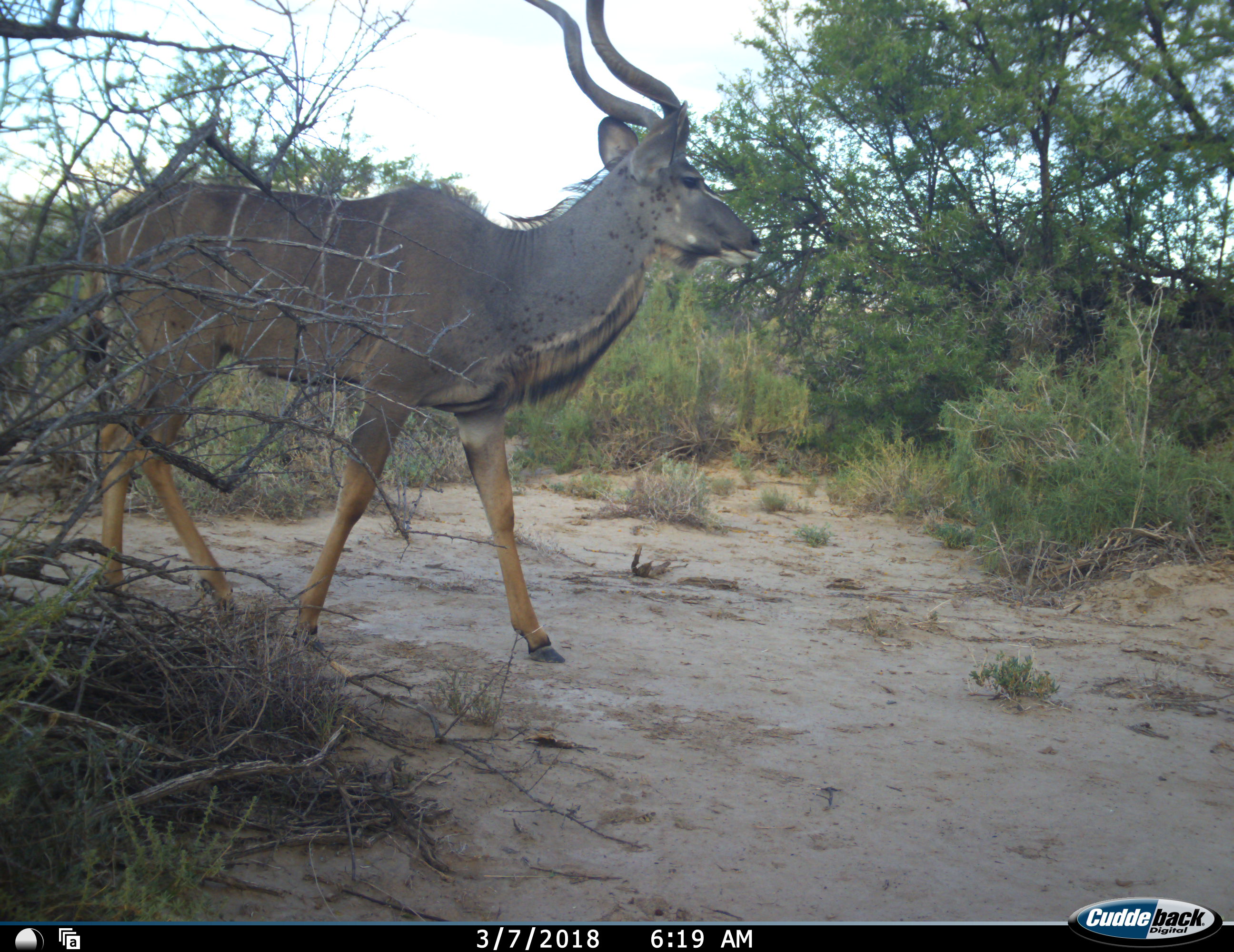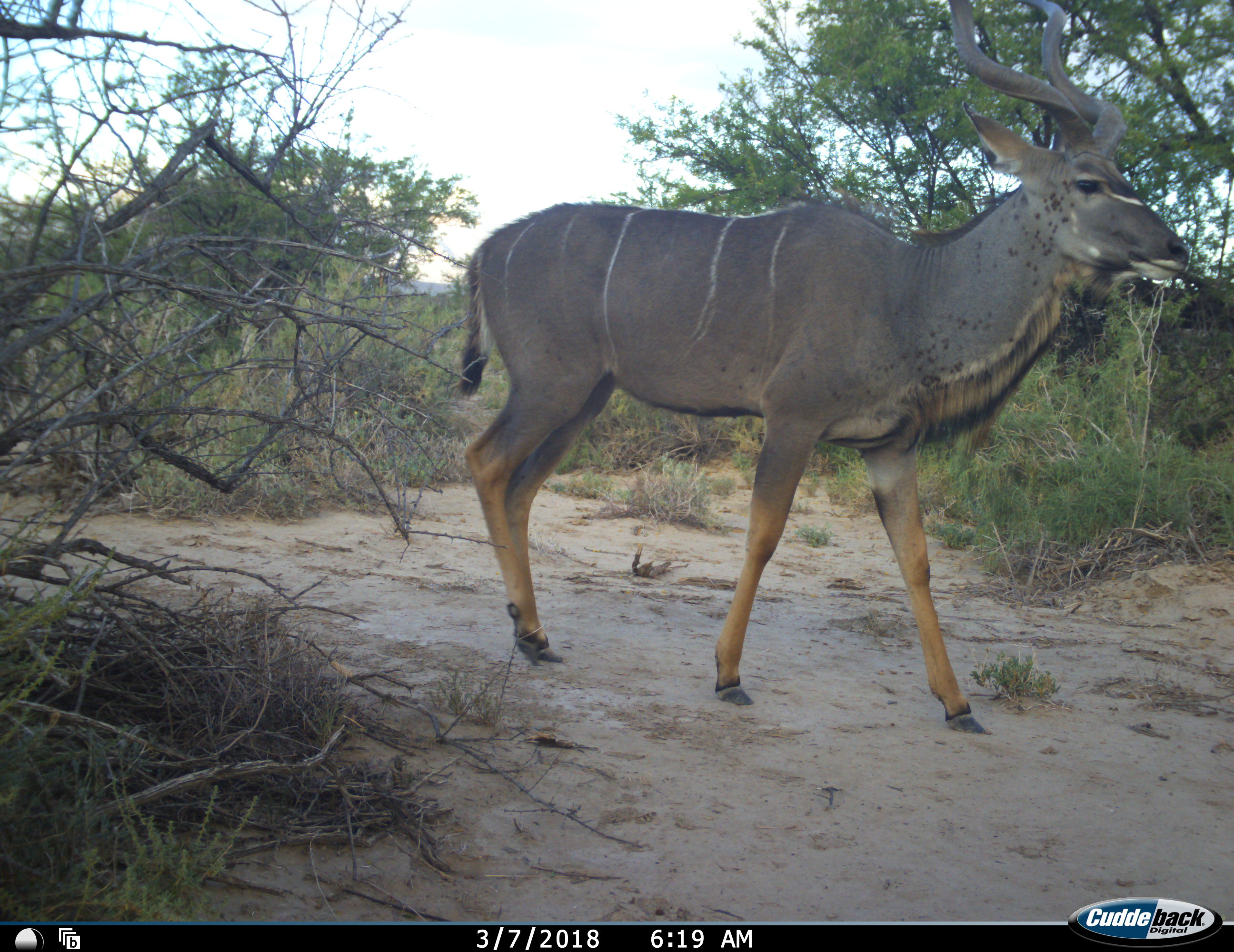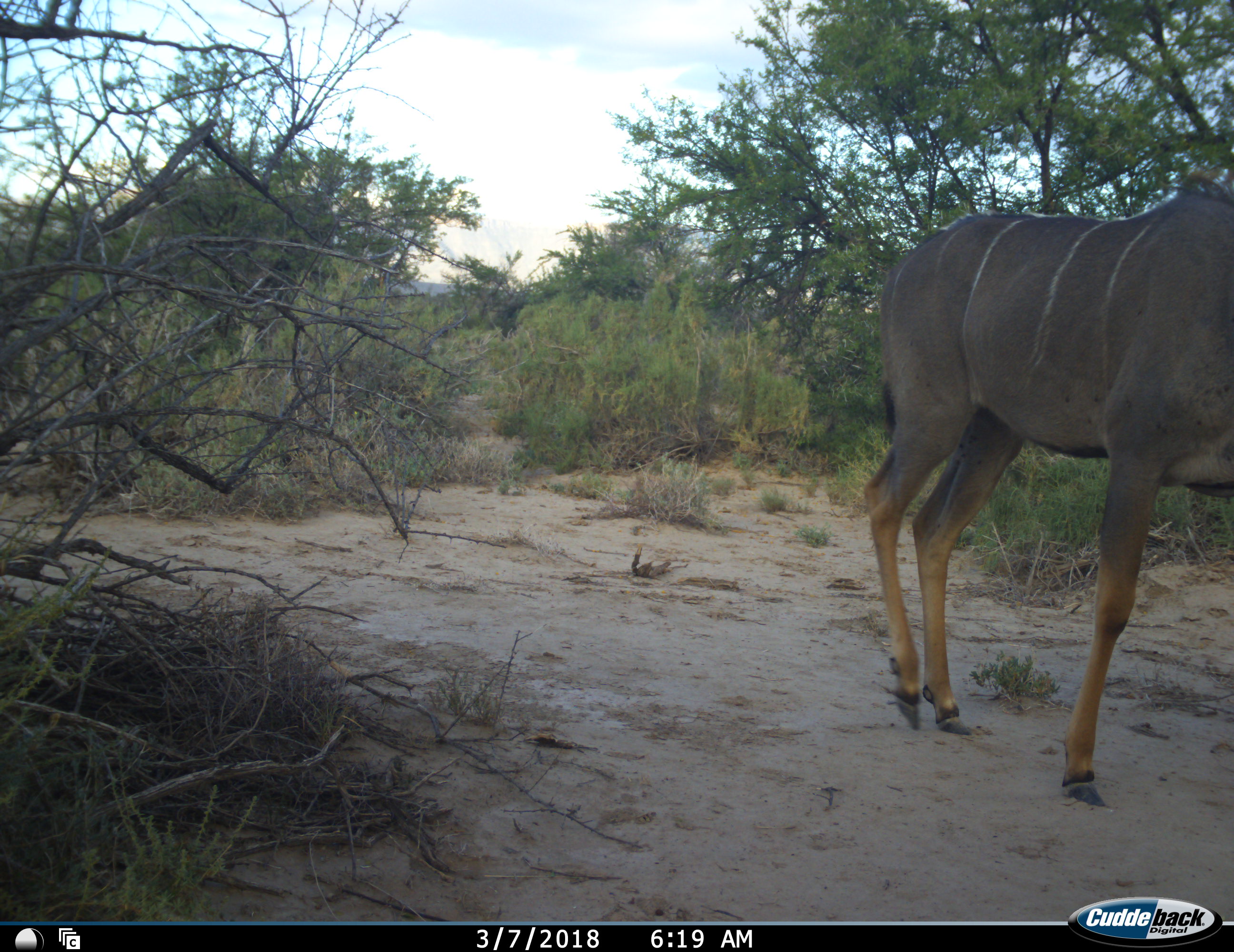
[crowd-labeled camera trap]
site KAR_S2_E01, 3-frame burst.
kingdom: Animalia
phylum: Chordata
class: Mammalia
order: Artiodactyla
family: Bovidae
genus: Tragelaphus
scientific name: Tragelaphus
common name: kudu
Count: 1.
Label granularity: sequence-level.